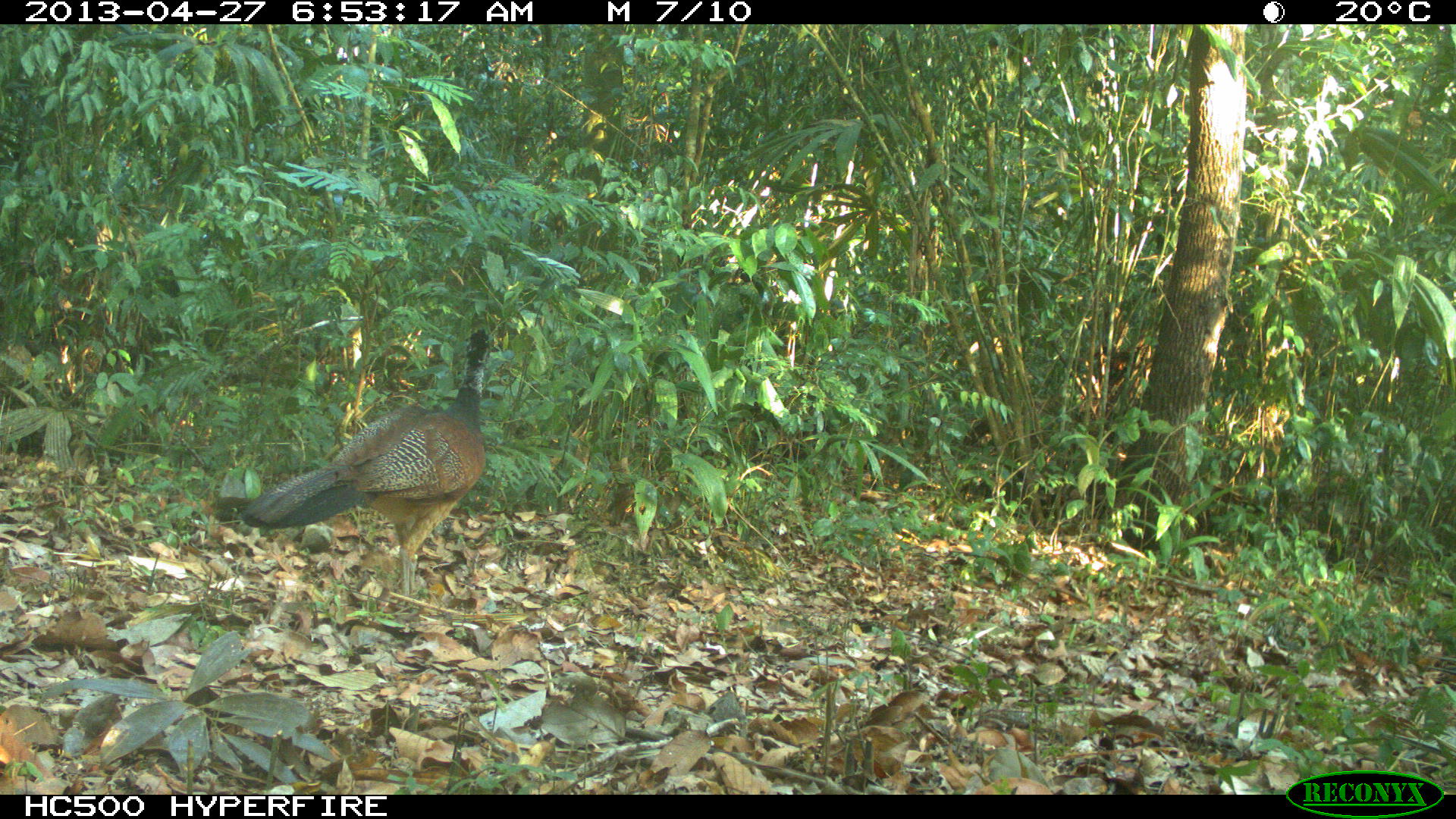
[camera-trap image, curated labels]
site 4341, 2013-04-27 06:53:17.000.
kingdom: Animalia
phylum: Chordata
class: Aves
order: Galliformes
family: Cracidae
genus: Crax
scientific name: Crax rubra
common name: great curassow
Crax rubra (great curassow), count 1, sex female.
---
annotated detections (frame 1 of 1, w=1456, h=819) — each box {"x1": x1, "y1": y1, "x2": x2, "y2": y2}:
crax rubra: {"x1": 238, "y1": 326, "x2": 491, "y2": 595}